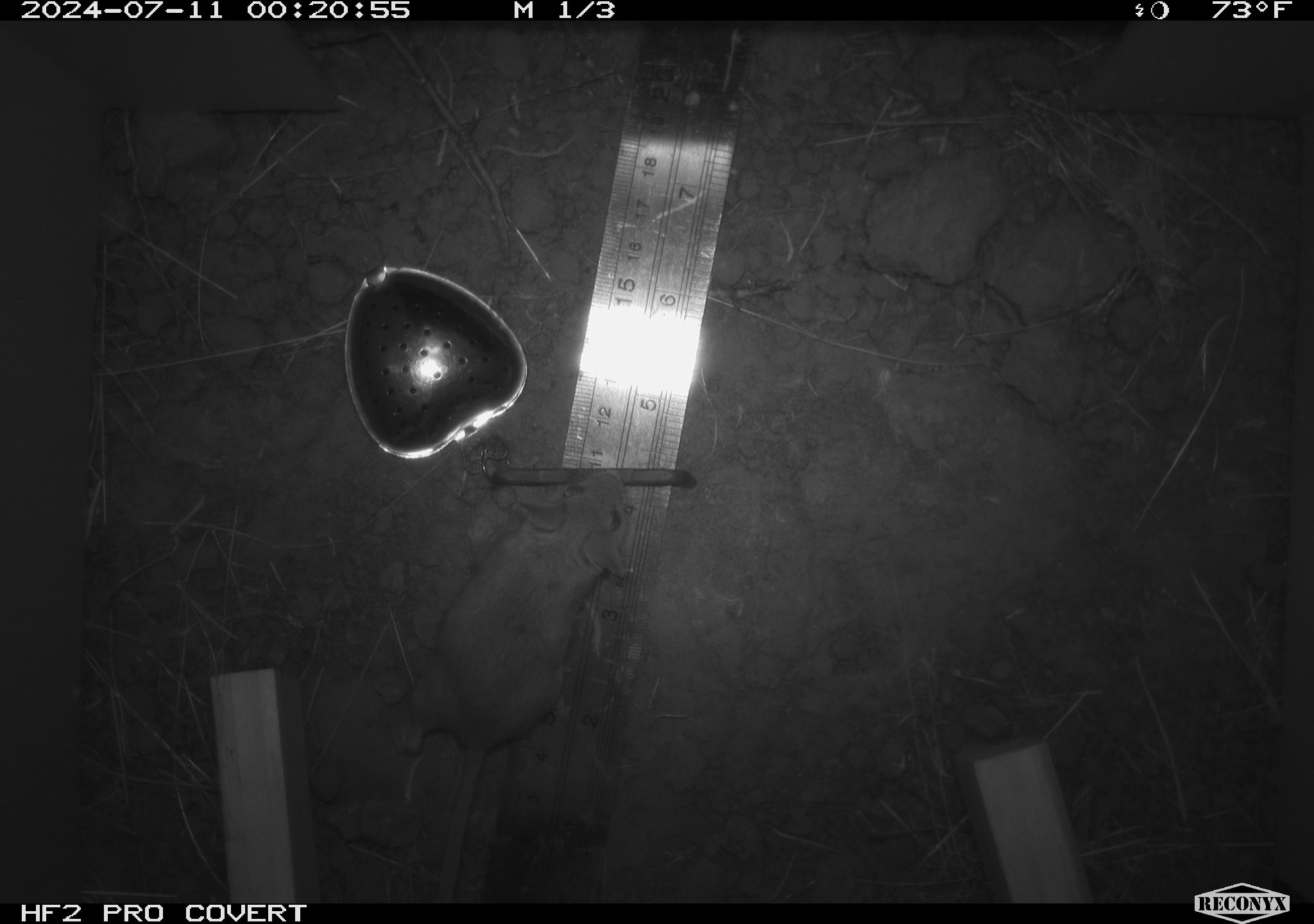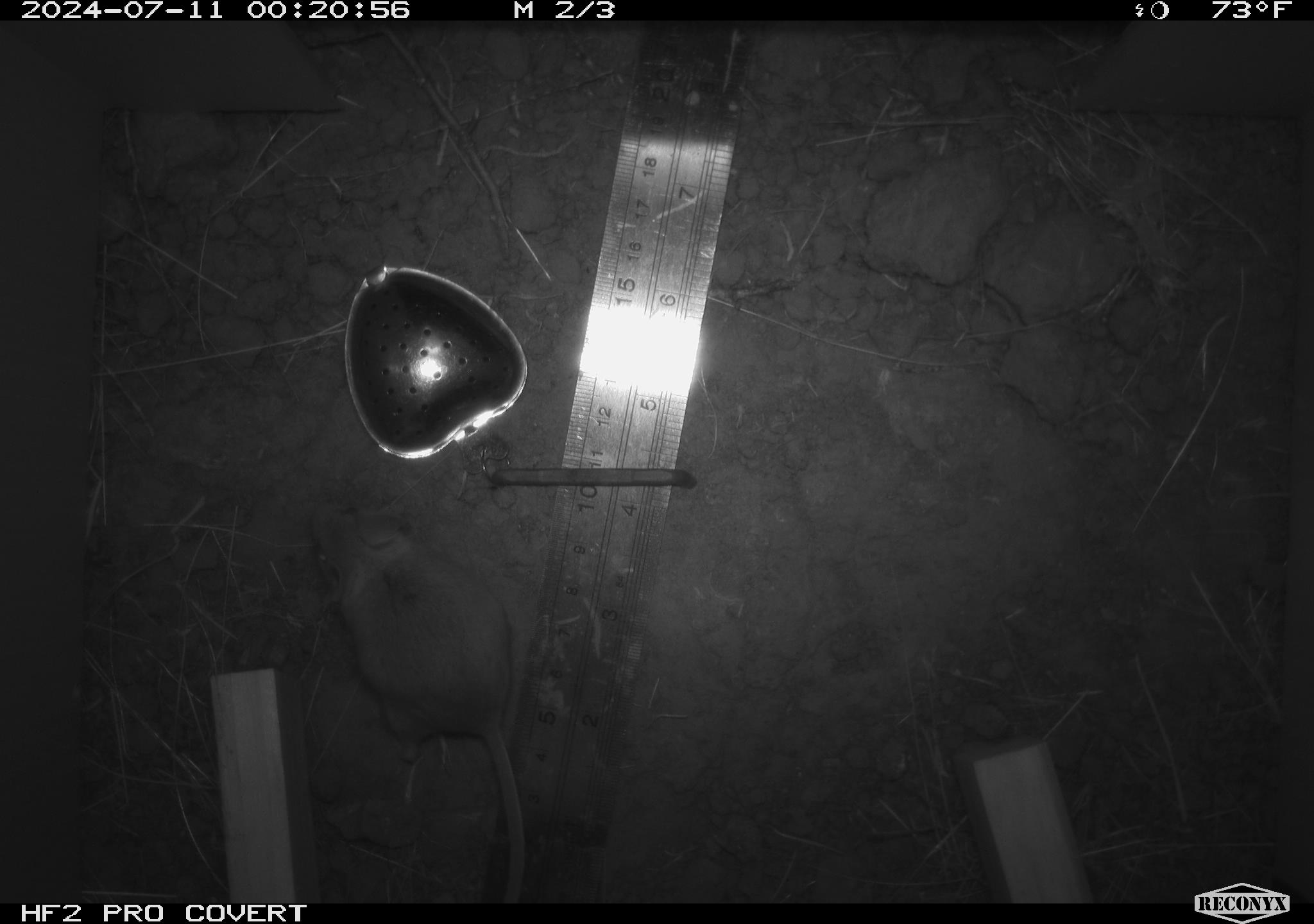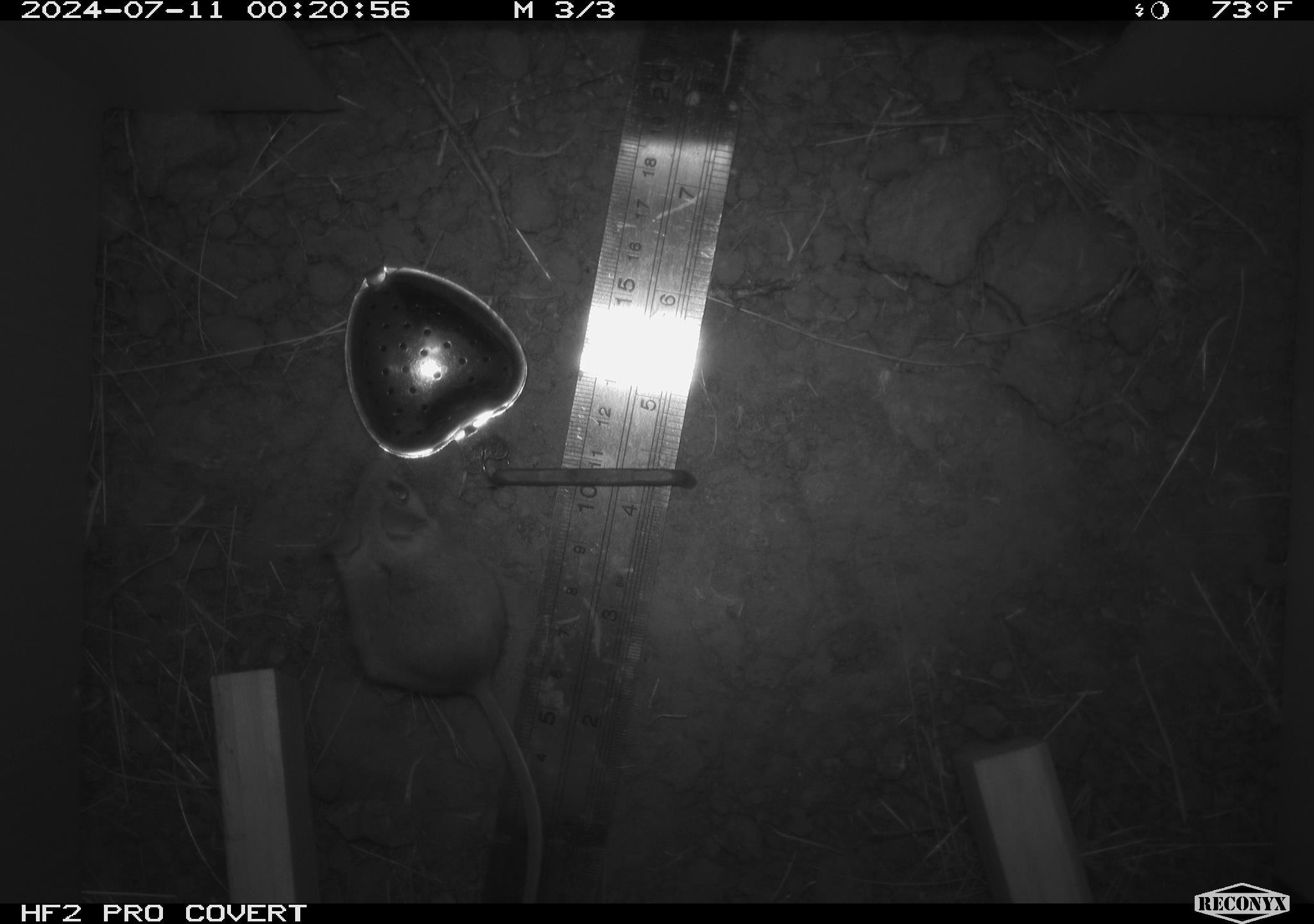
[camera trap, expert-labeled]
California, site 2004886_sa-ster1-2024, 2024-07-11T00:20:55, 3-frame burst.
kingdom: Animalia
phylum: Chordata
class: Mammalia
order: Rodentia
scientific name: Rodentia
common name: mouse species